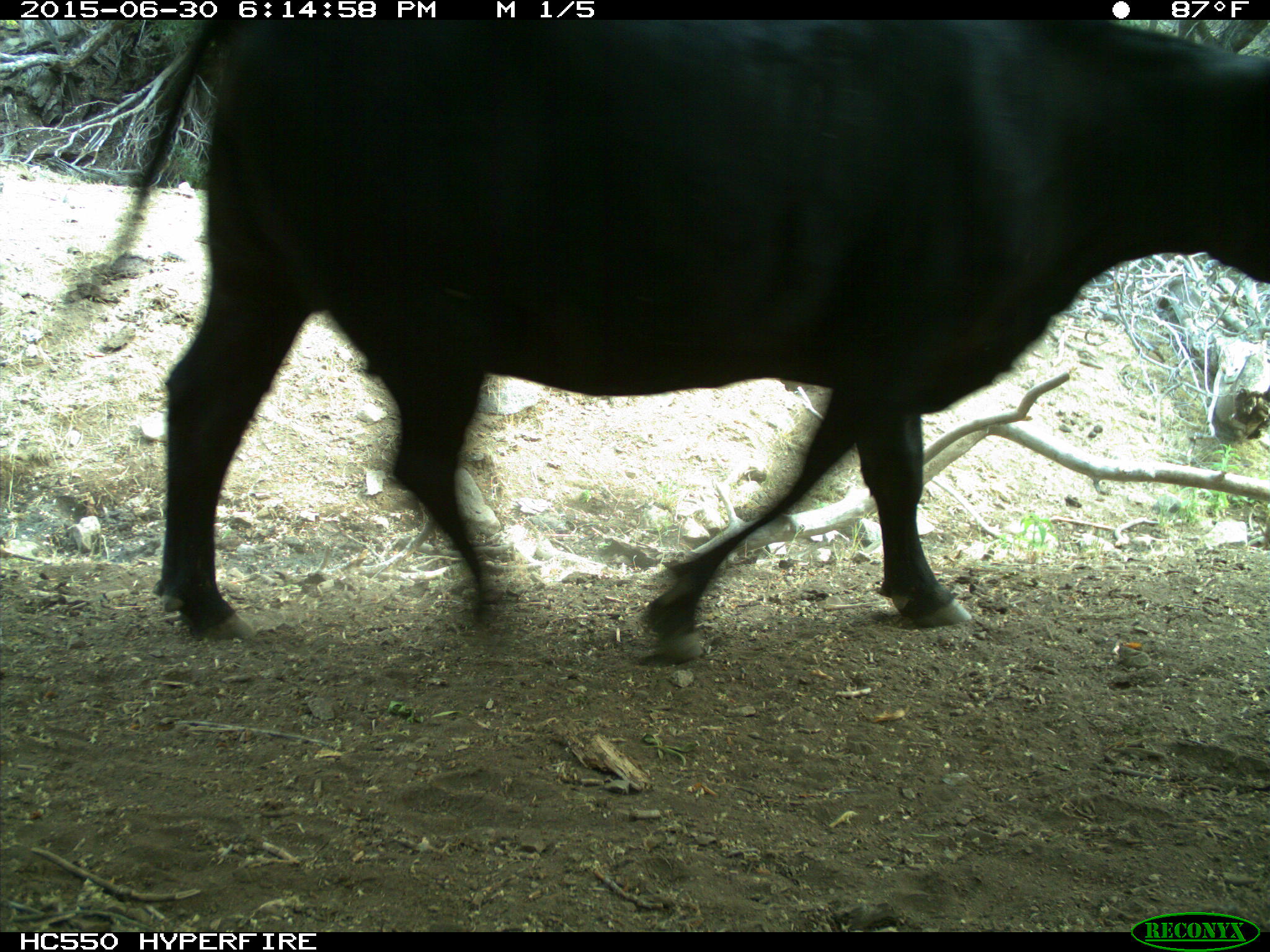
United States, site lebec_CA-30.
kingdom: Animalia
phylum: Chordata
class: Mammalia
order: Artiodactyla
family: Bovidae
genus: Bos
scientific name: Bos taurus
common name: domestic cow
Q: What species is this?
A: Bos taurus (domestic cow).